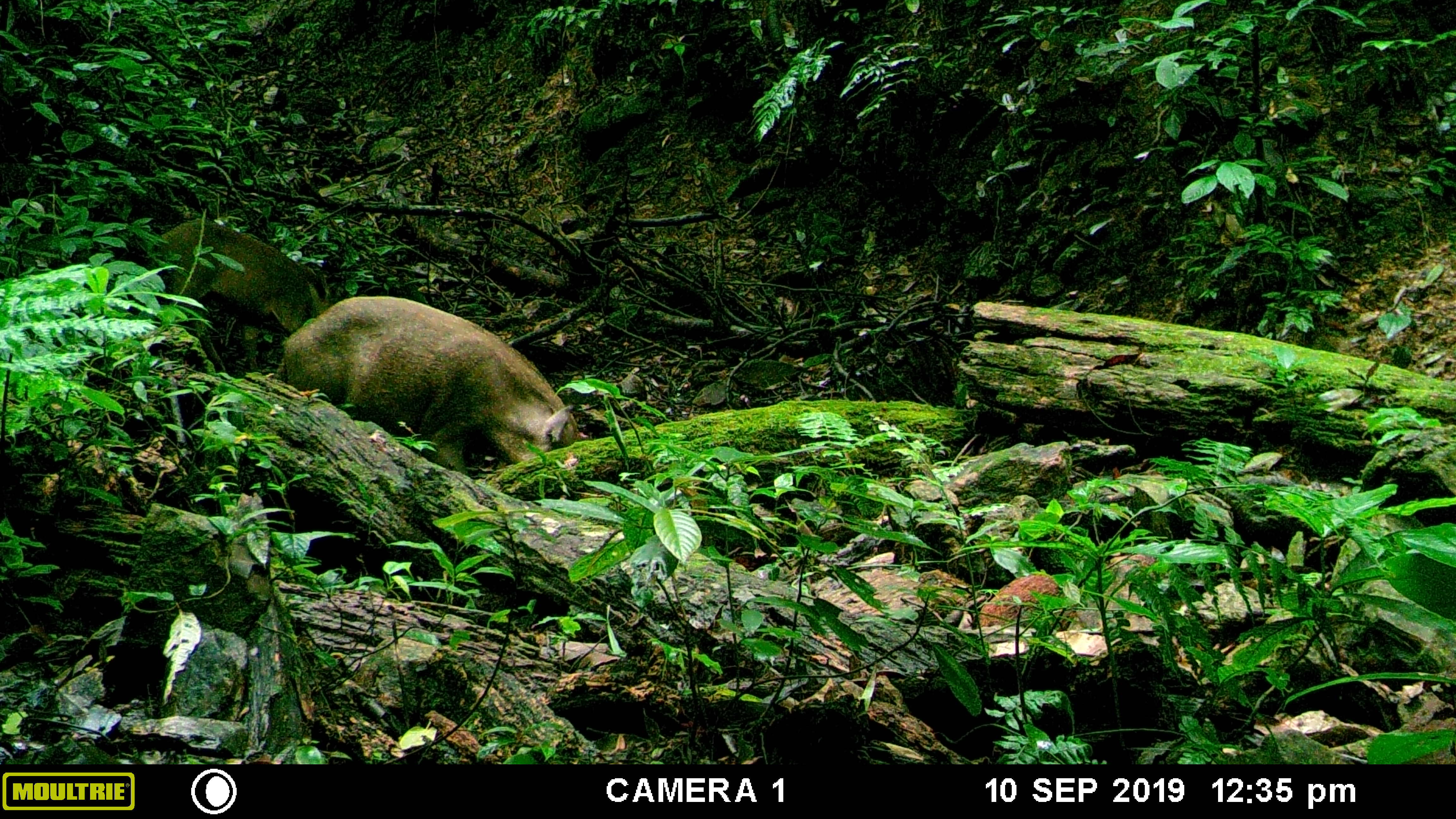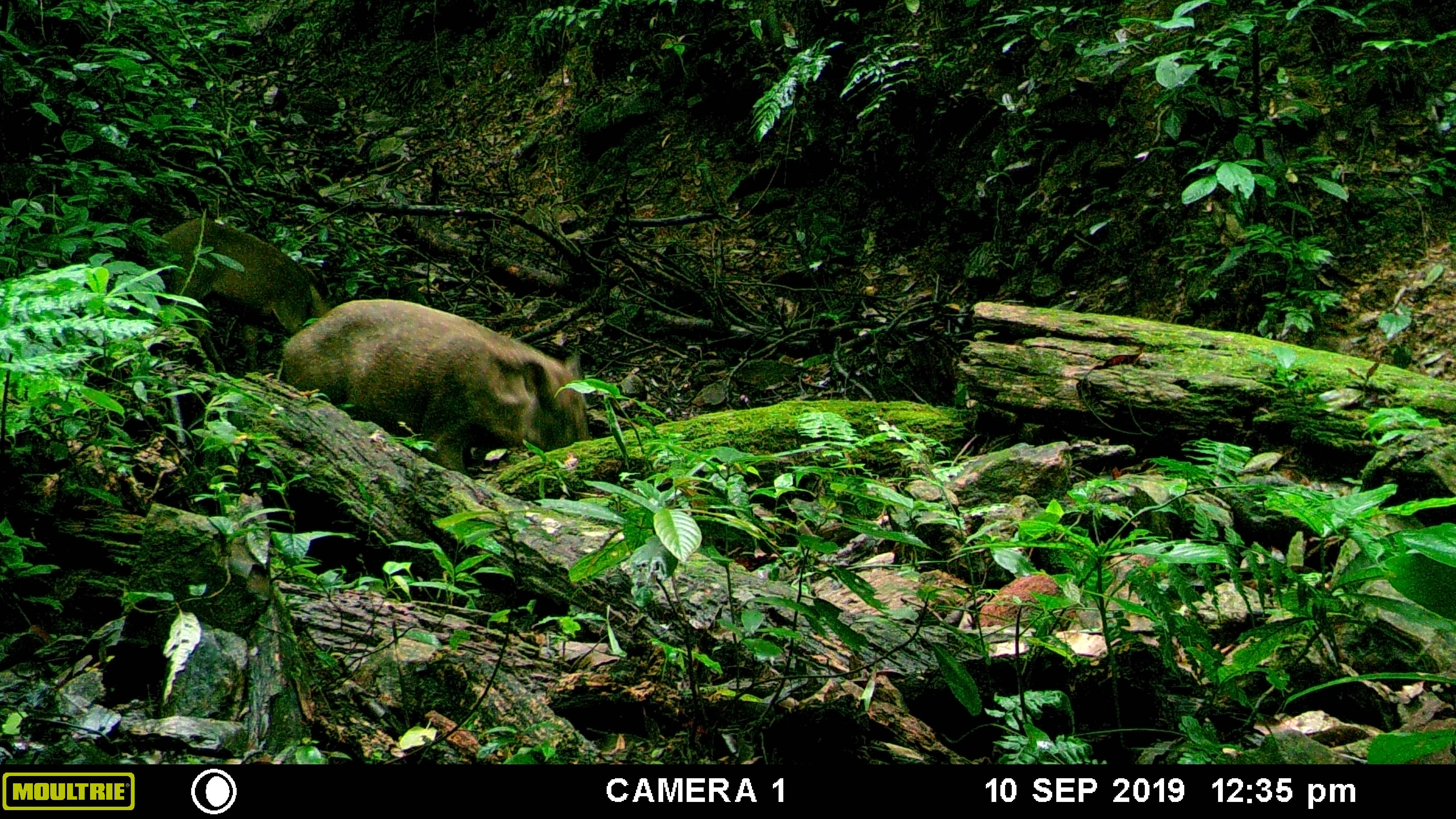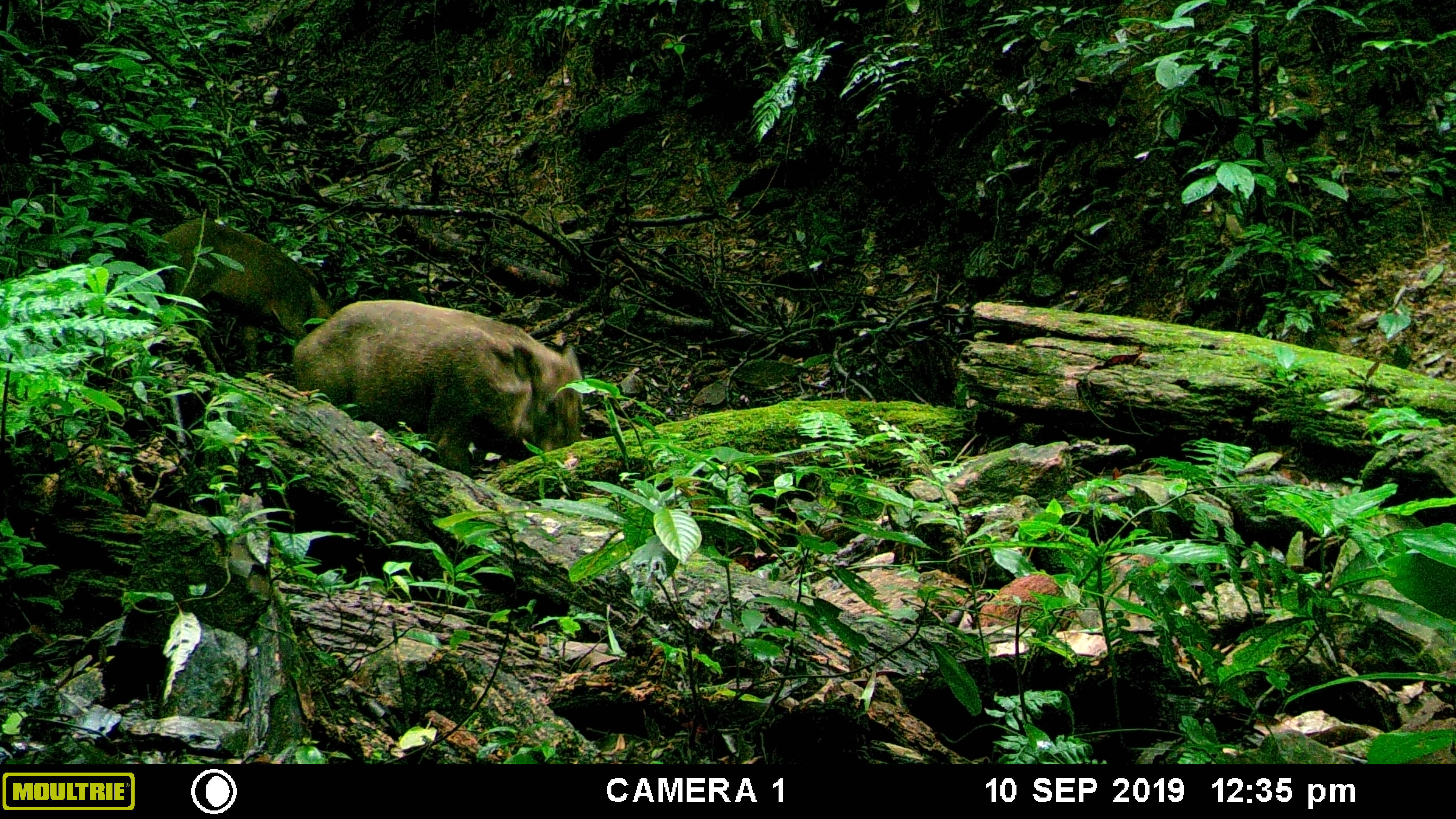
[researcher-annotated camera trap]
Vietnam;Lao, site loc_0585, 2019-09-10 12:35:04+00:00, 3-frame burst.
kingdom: Animalia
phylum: Chordata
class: Mammalia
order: Artiodactyla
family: Suidae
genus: Sus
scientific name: Sus scrofa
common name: eurasian wild pig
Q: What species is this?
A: Eurasian wild pig (Sus scrofa).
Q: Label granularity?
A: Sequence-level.